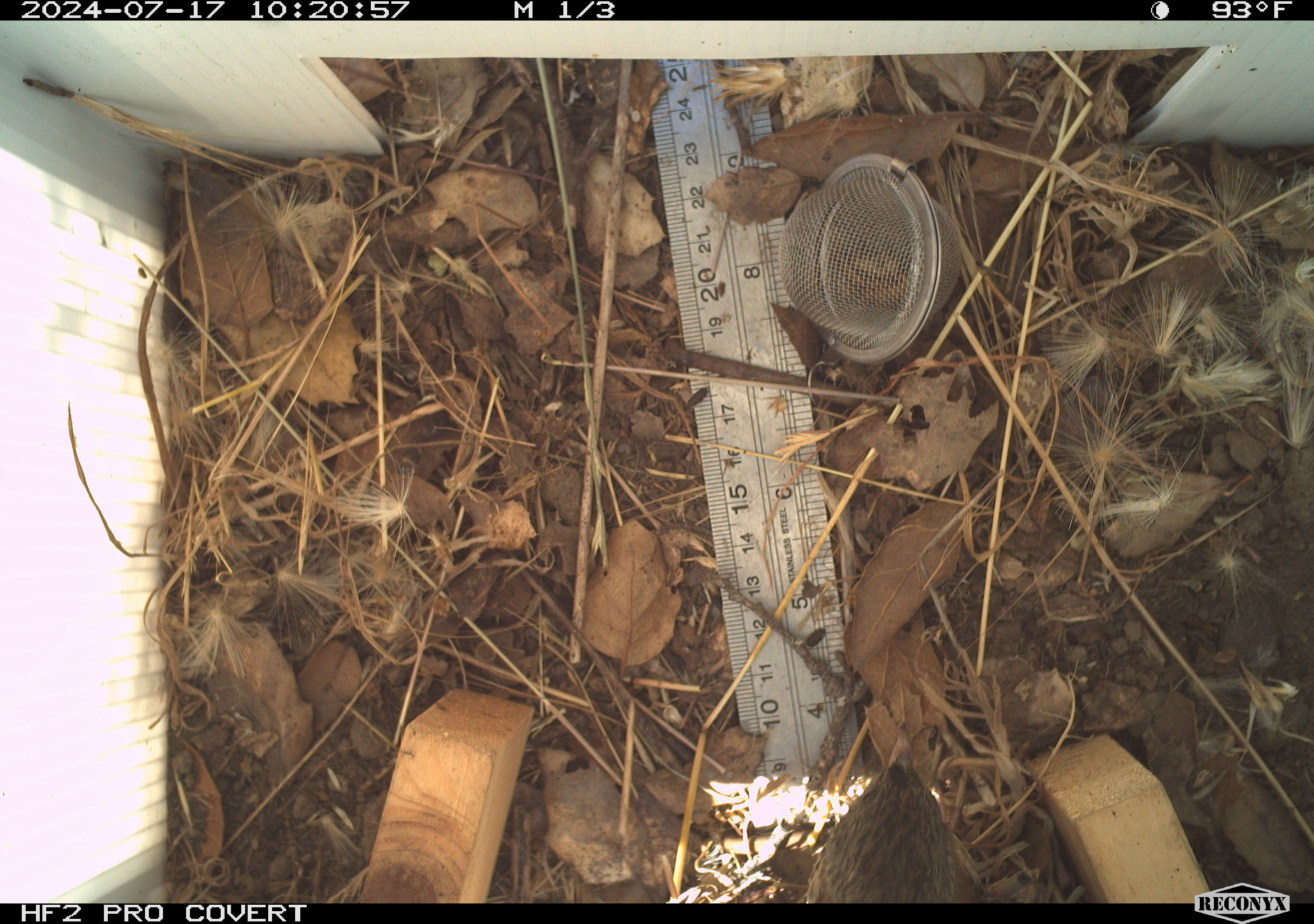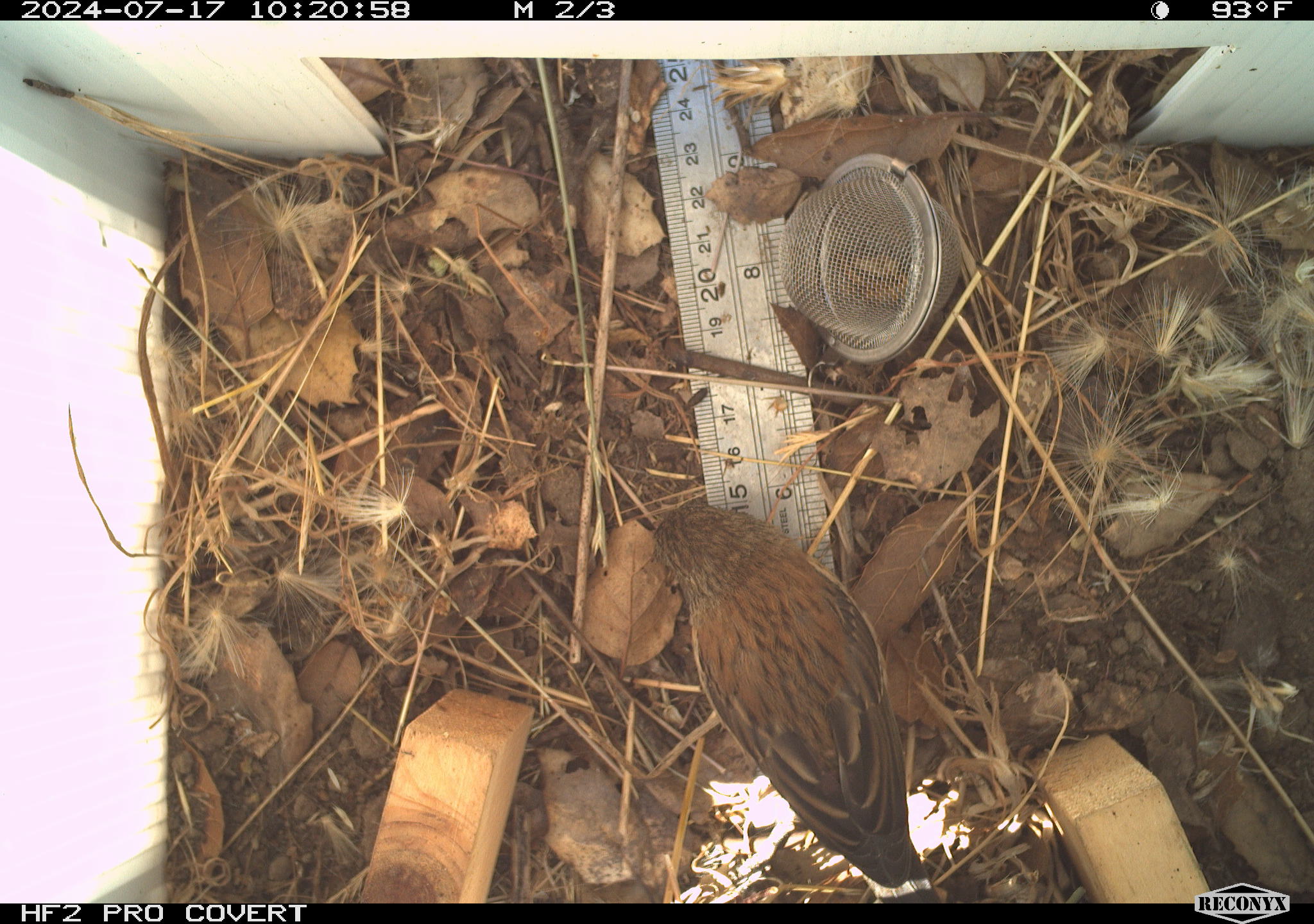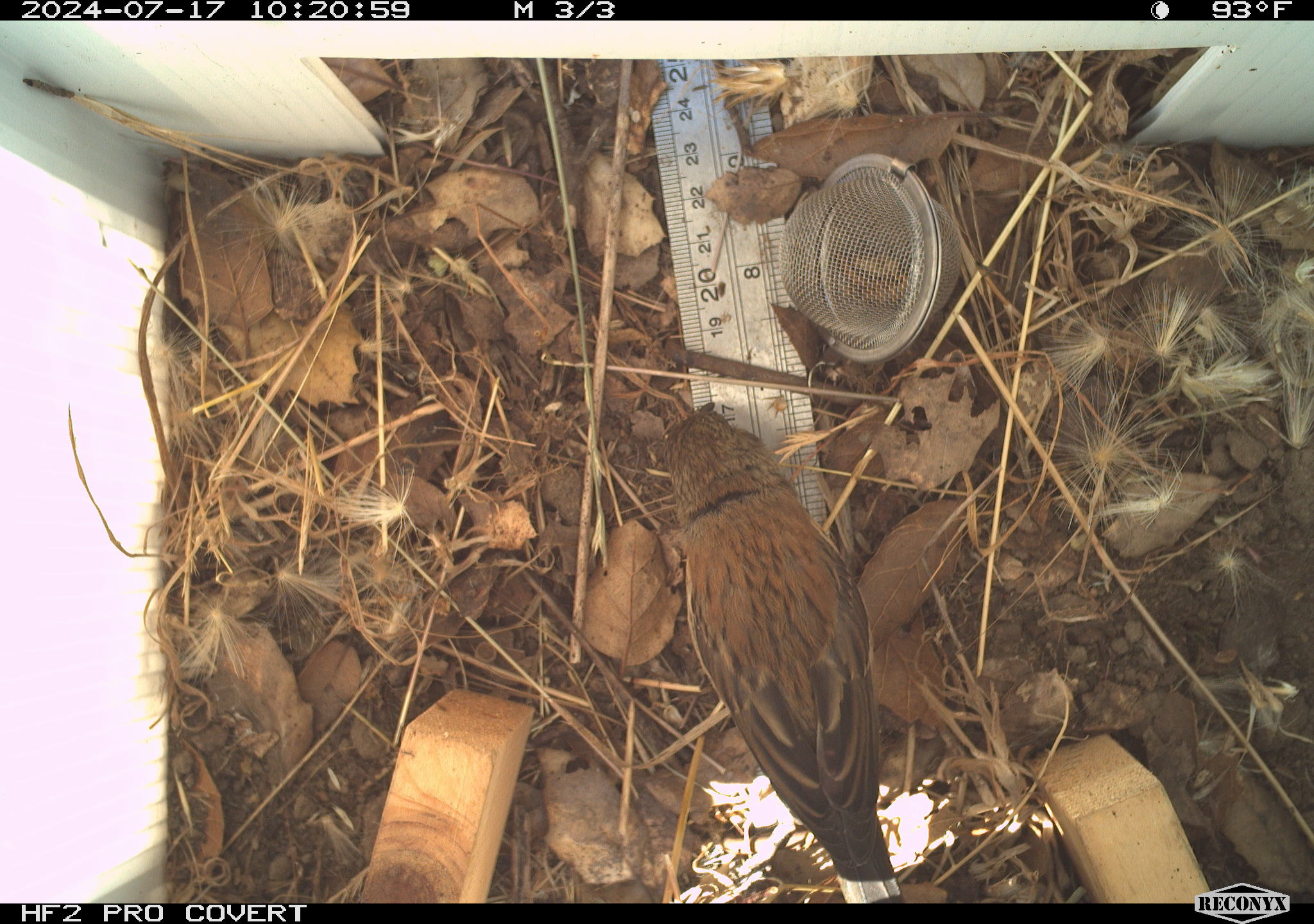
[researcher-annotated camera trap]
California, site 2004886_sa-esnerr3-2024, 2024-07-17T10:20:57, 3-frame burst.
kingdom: Animalia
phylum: Chordata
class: Aves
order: Passeriformes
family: Passeridae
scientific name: Passeridae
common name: old world sparrows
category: passeridae family